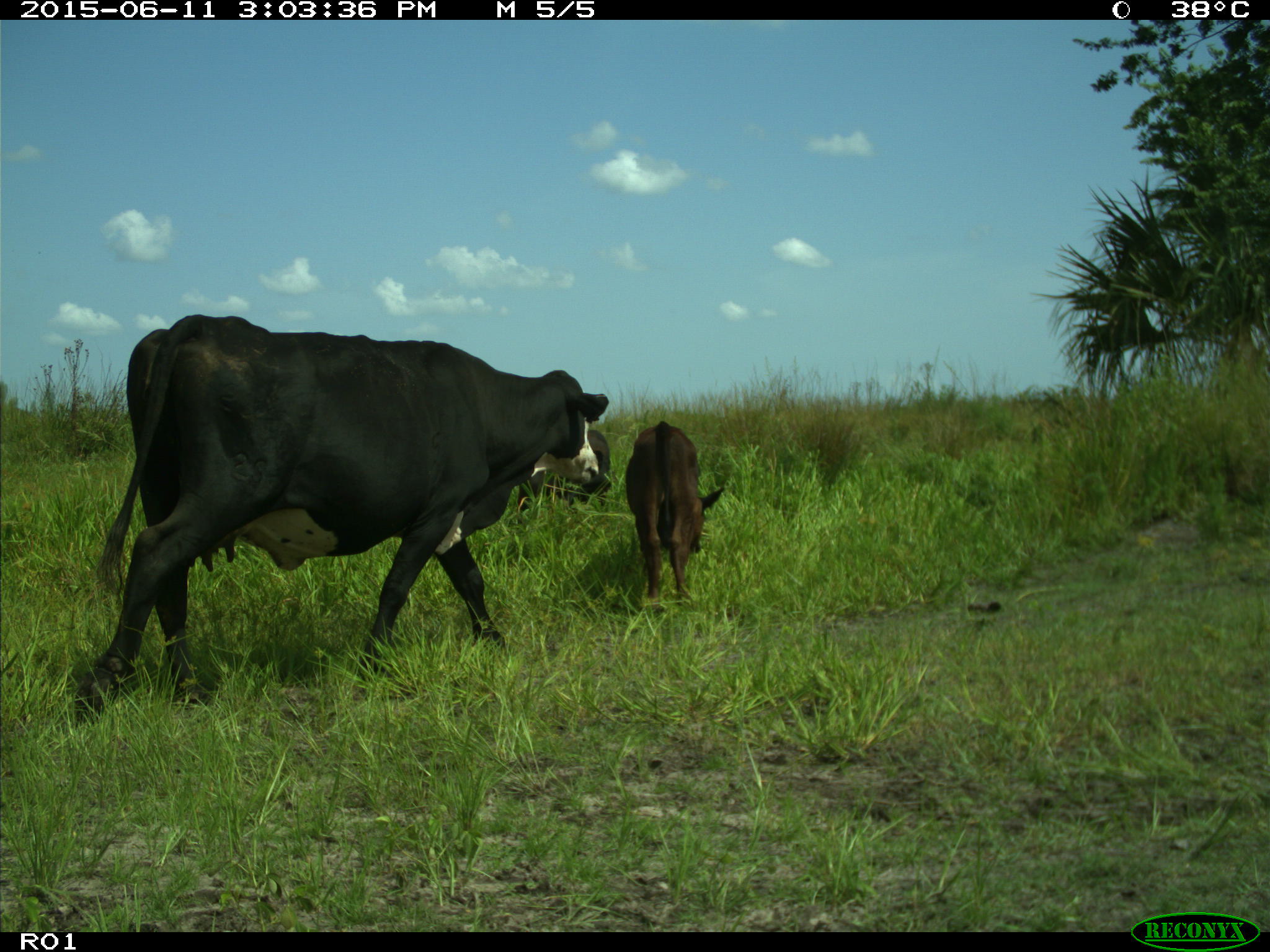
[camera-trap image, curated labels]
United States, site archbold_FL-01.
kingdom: Animalia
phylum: Chordata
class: Mammalia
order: Artiodactyla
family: Bovidae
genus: Bos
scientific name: Bos taurus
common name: domestic cow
Bos taurus (domestic cow).